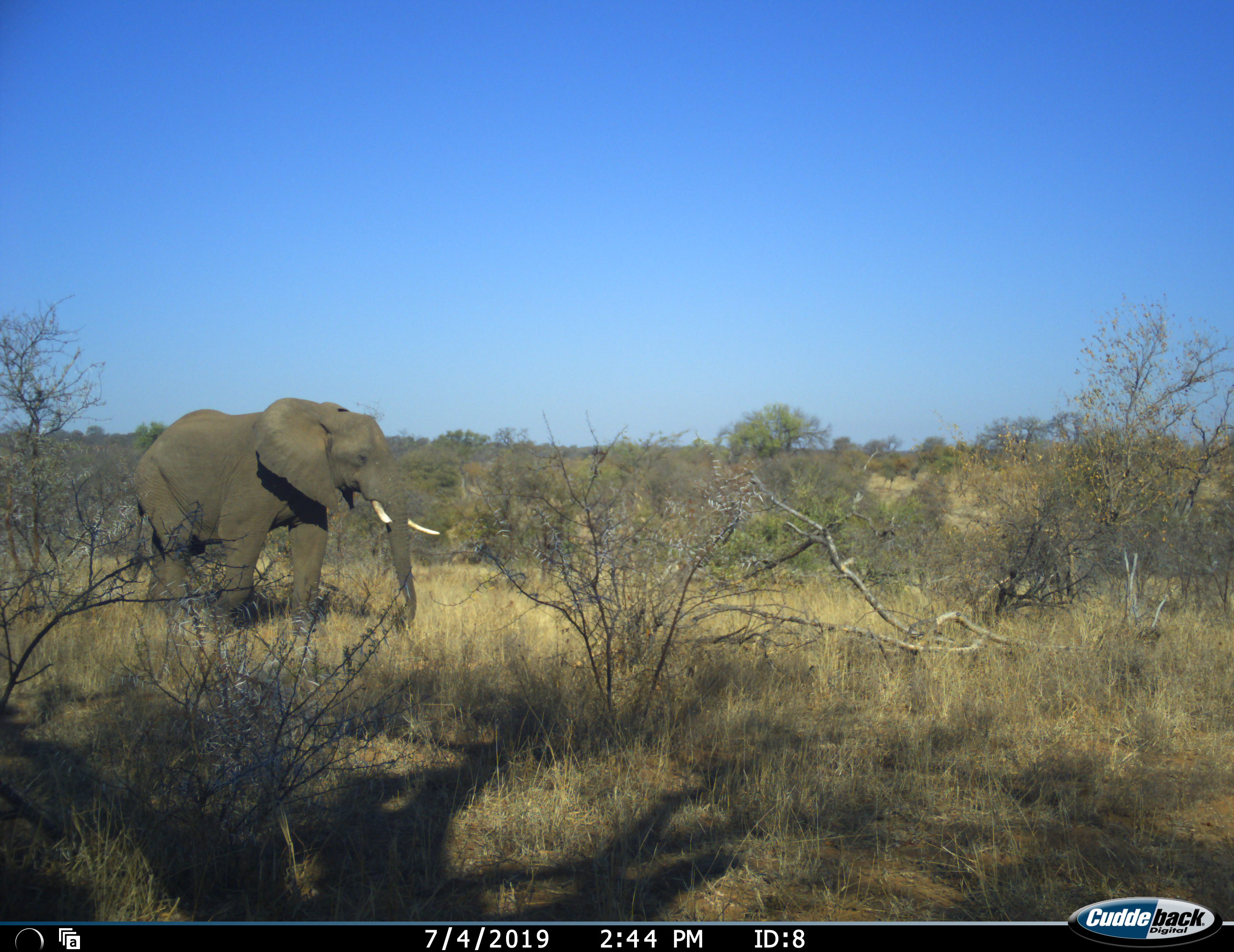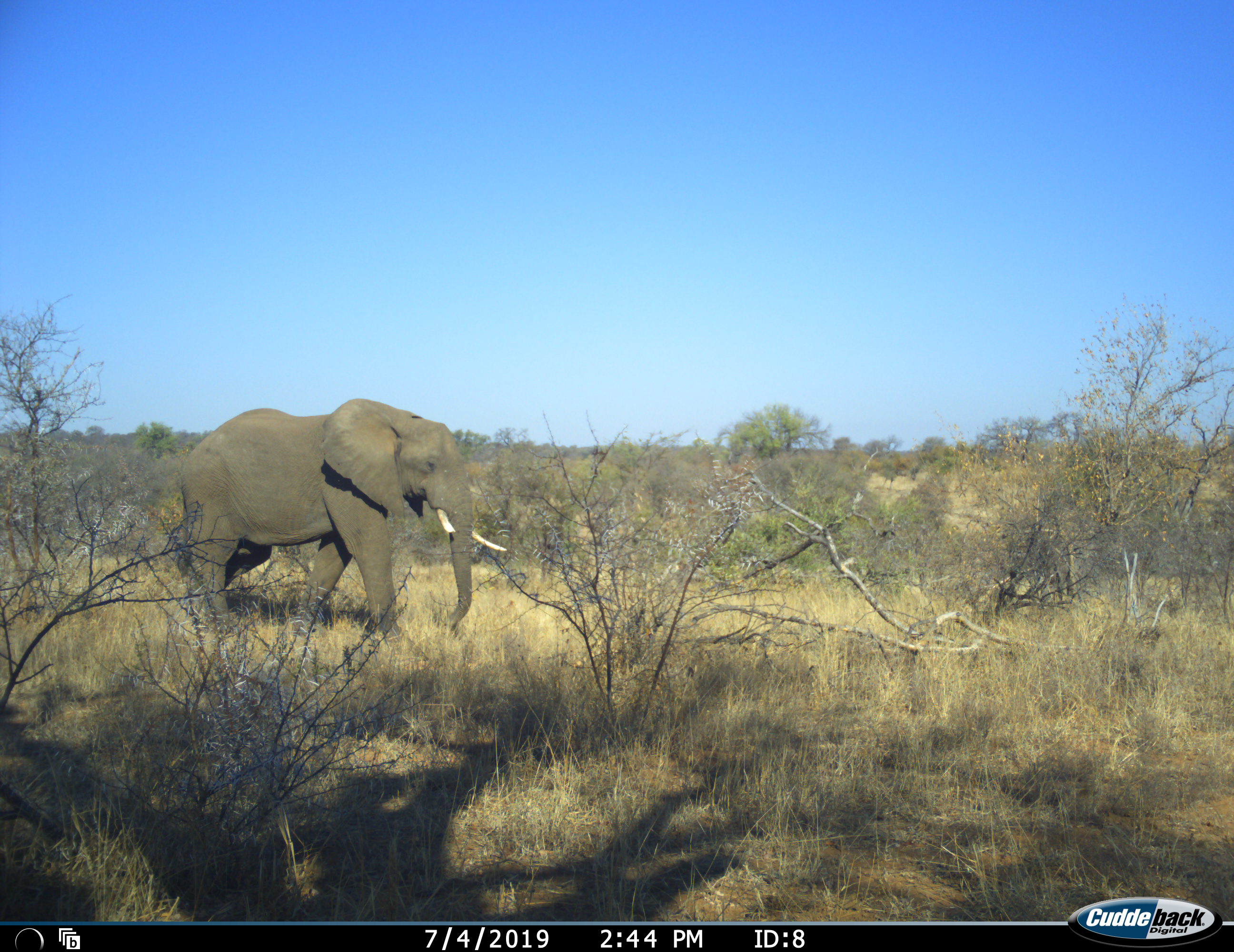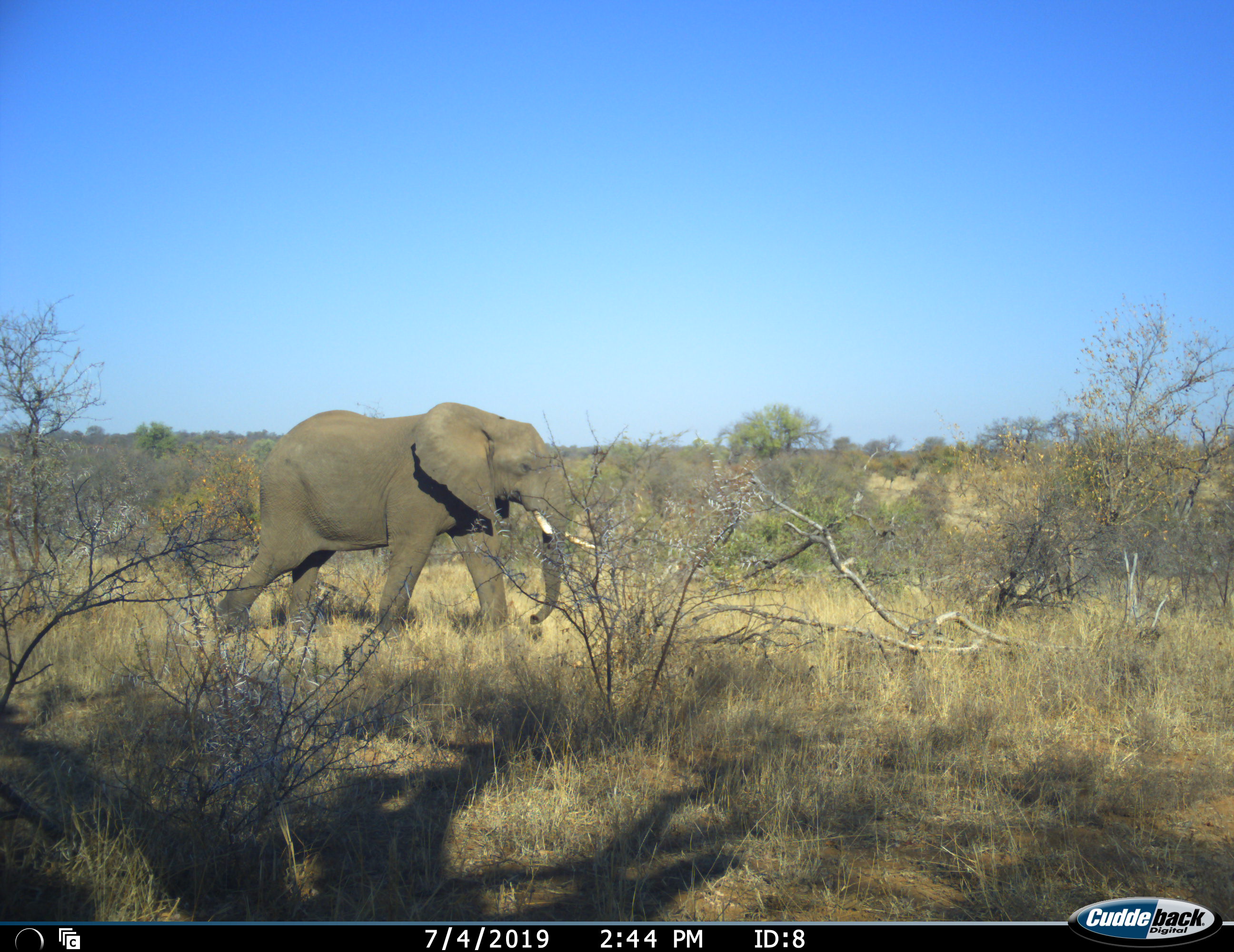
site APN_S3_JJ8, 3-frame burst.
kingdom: Animalia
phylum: Chordata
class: Mammalia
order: Proboscidea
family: Elephantidae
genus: Loxodonta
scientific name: Loxodonta africana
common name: african bush elephant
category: elephant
Elephant (african bush elephant) (Loxodonta africana), count 1. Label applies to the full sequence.